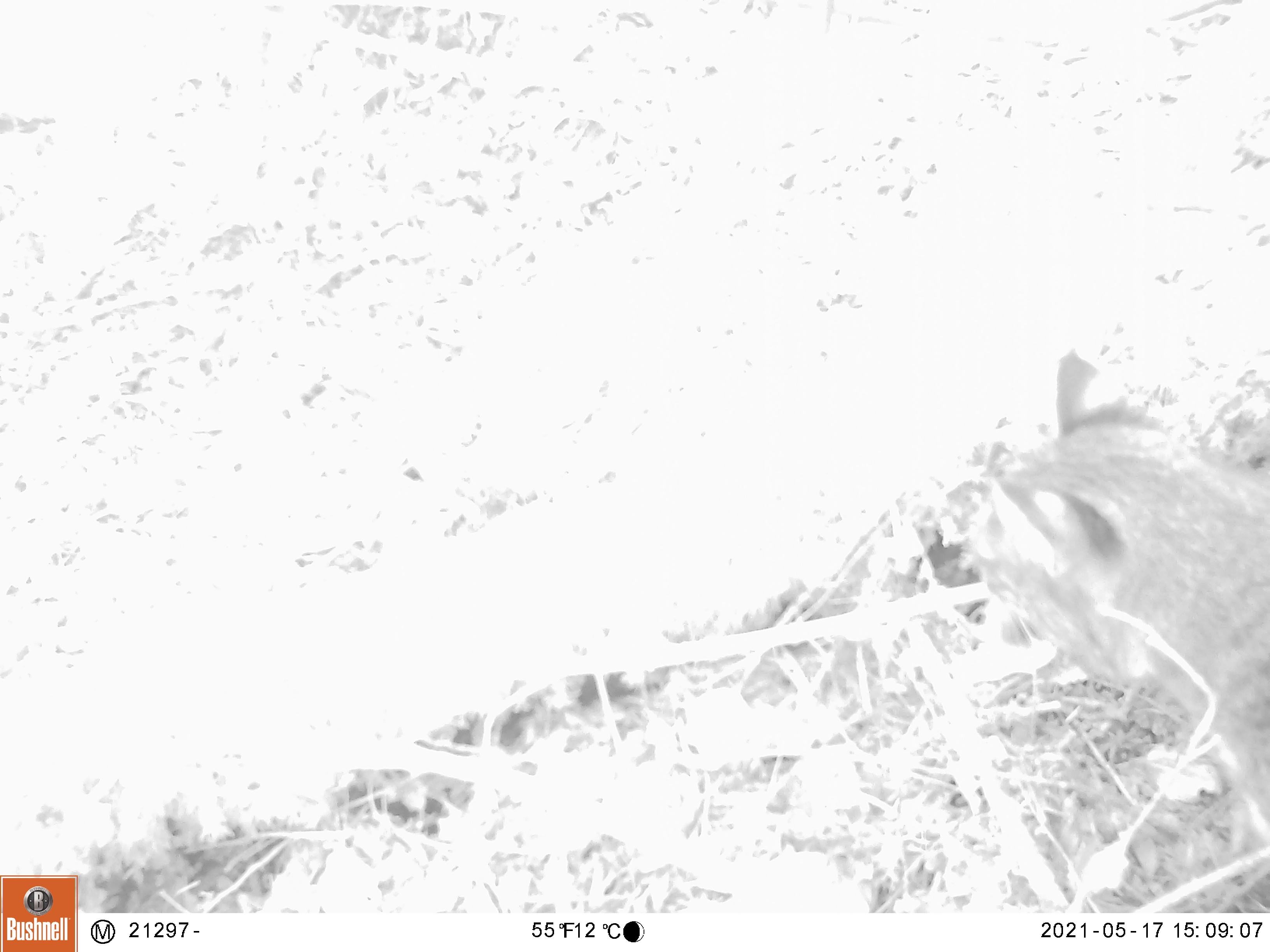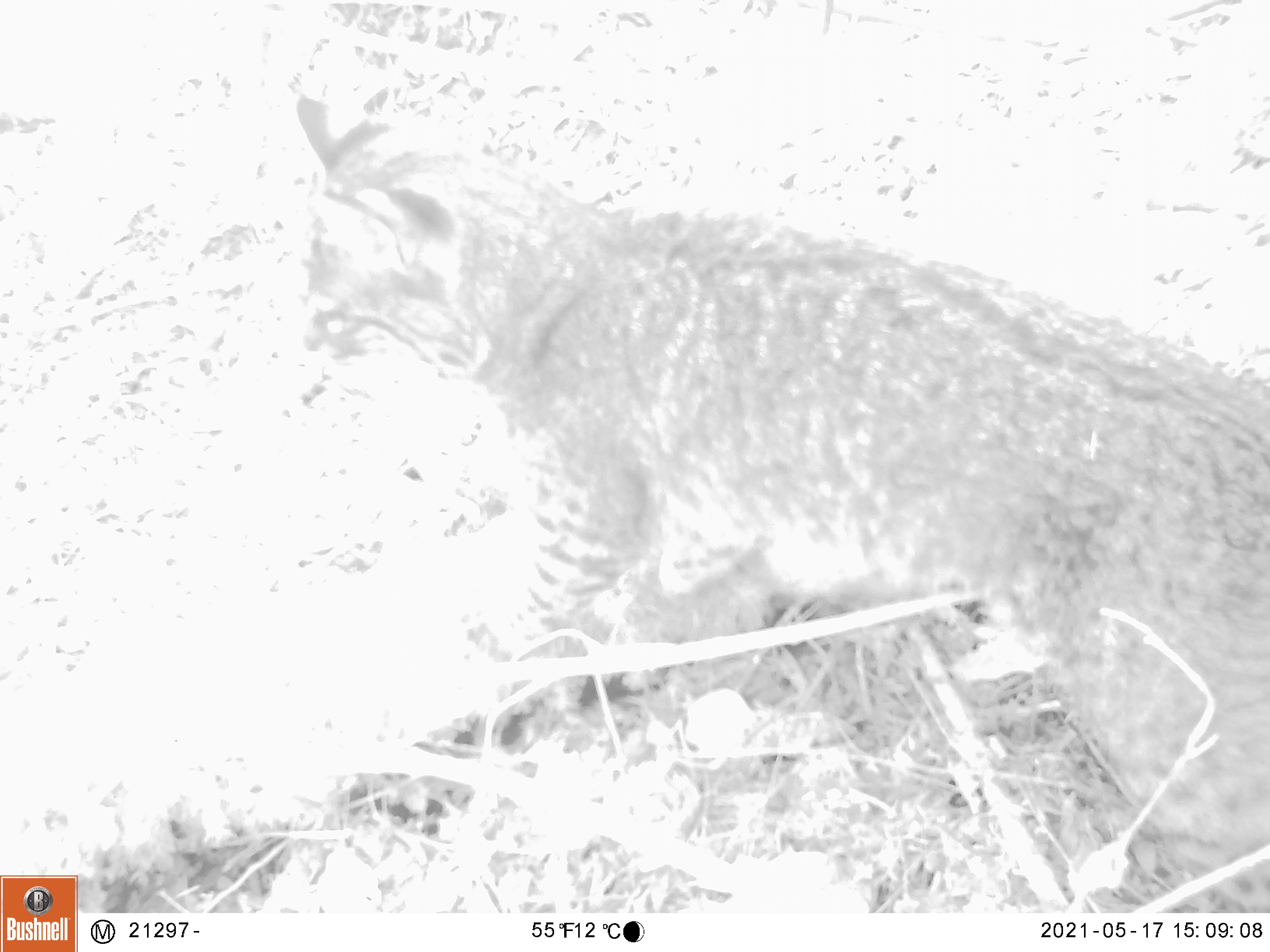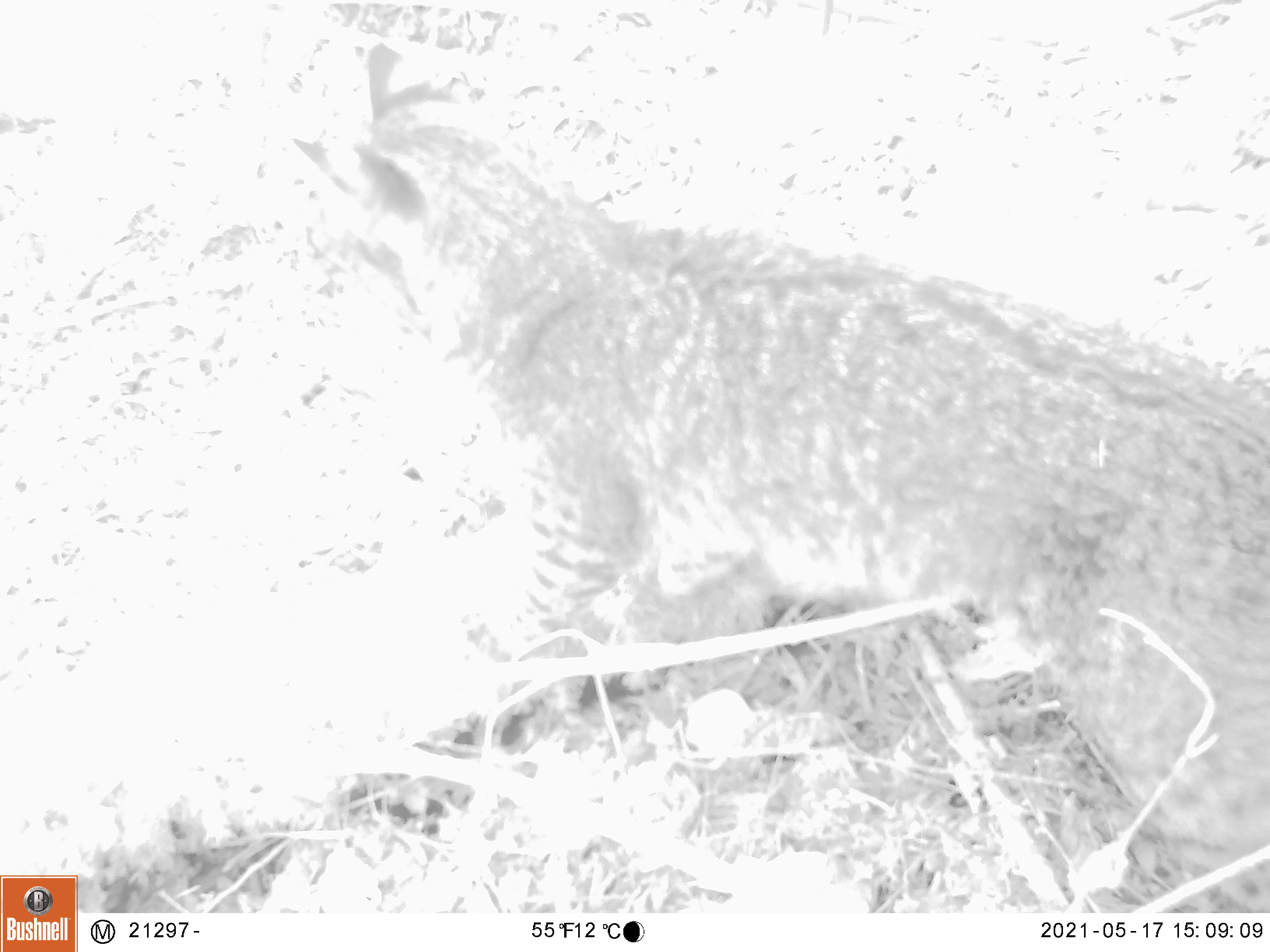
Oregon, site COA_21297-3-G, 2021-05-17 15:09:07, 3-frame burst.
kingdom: Animalia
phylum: Chordata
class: Mammalia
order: Carnivora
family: Felidae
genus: Lynx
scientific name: Lynx rufus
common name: bobcat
Bobcat (Lynx rufus).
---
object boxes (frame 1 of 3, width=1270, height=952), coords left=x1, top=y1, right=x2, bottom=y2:
bobcat: left=949, top=345, right=1264, bottom=838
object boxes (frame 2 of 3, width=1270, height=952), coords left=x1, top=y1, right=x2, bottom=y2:
bobcat: left=293, top=92, right=1264, bottom=904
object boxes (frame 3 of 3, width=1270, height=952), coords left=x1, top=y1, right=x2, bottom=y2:
bobcat: left=294, top=48, right=1264, bottom=886